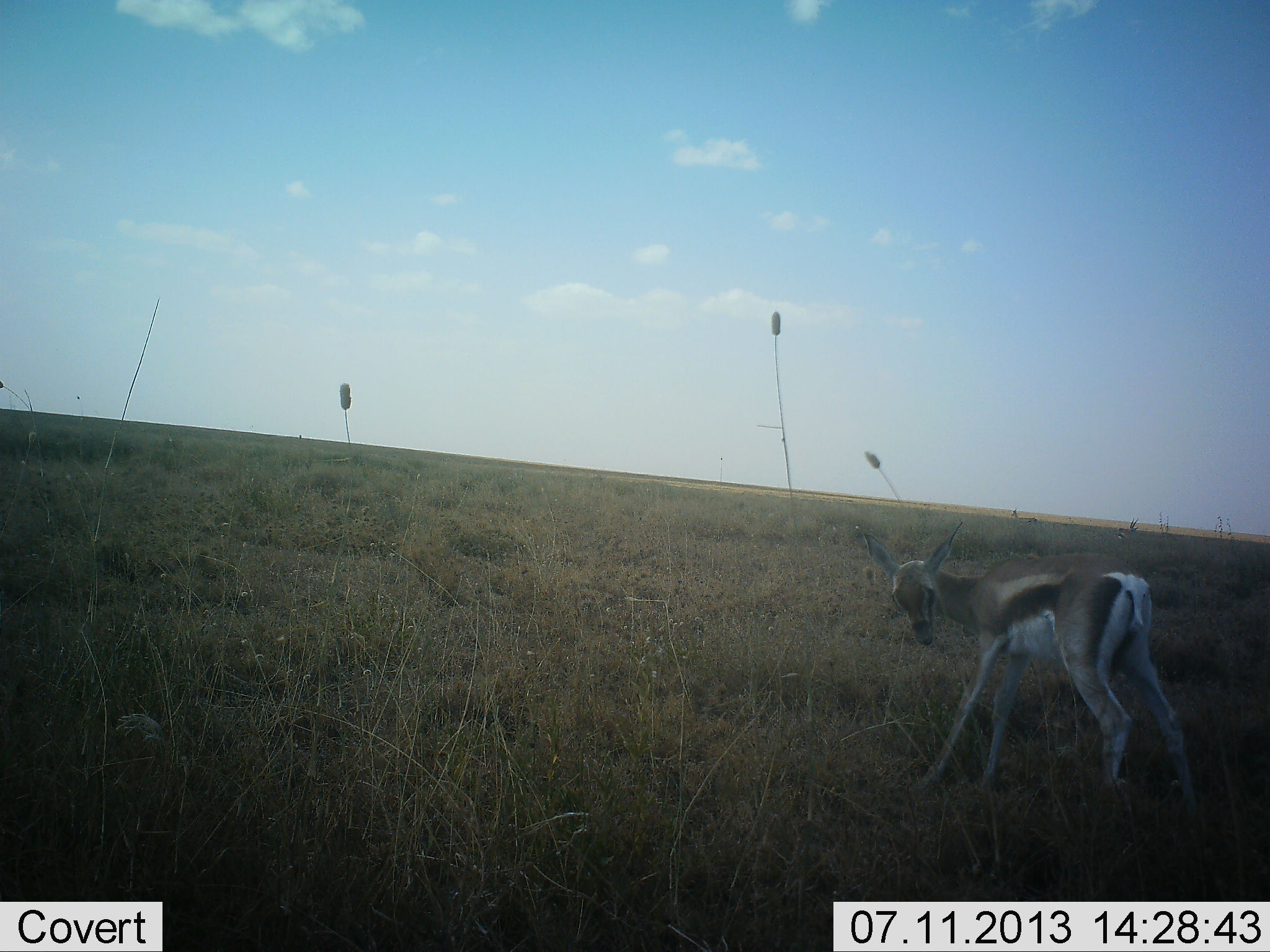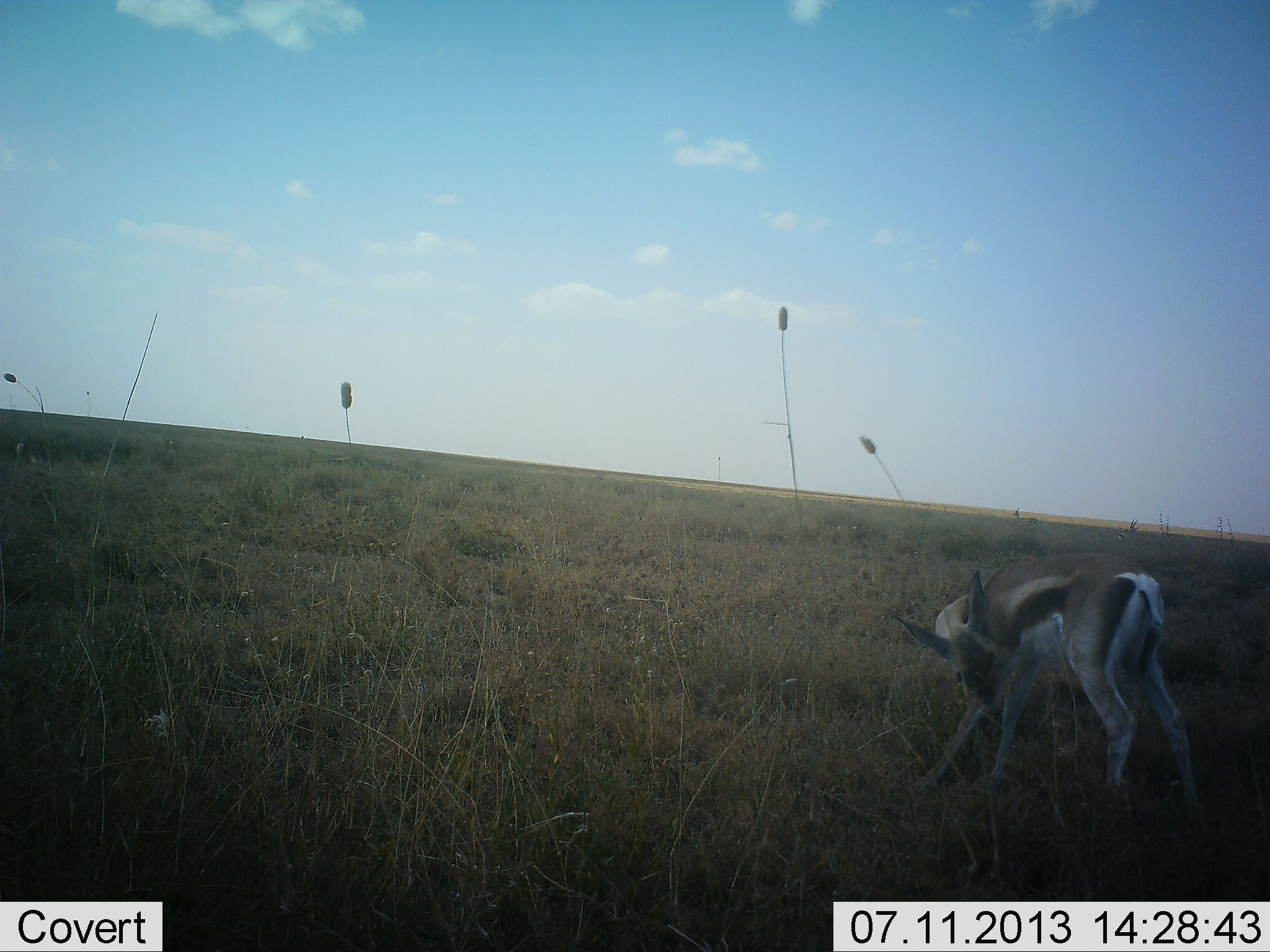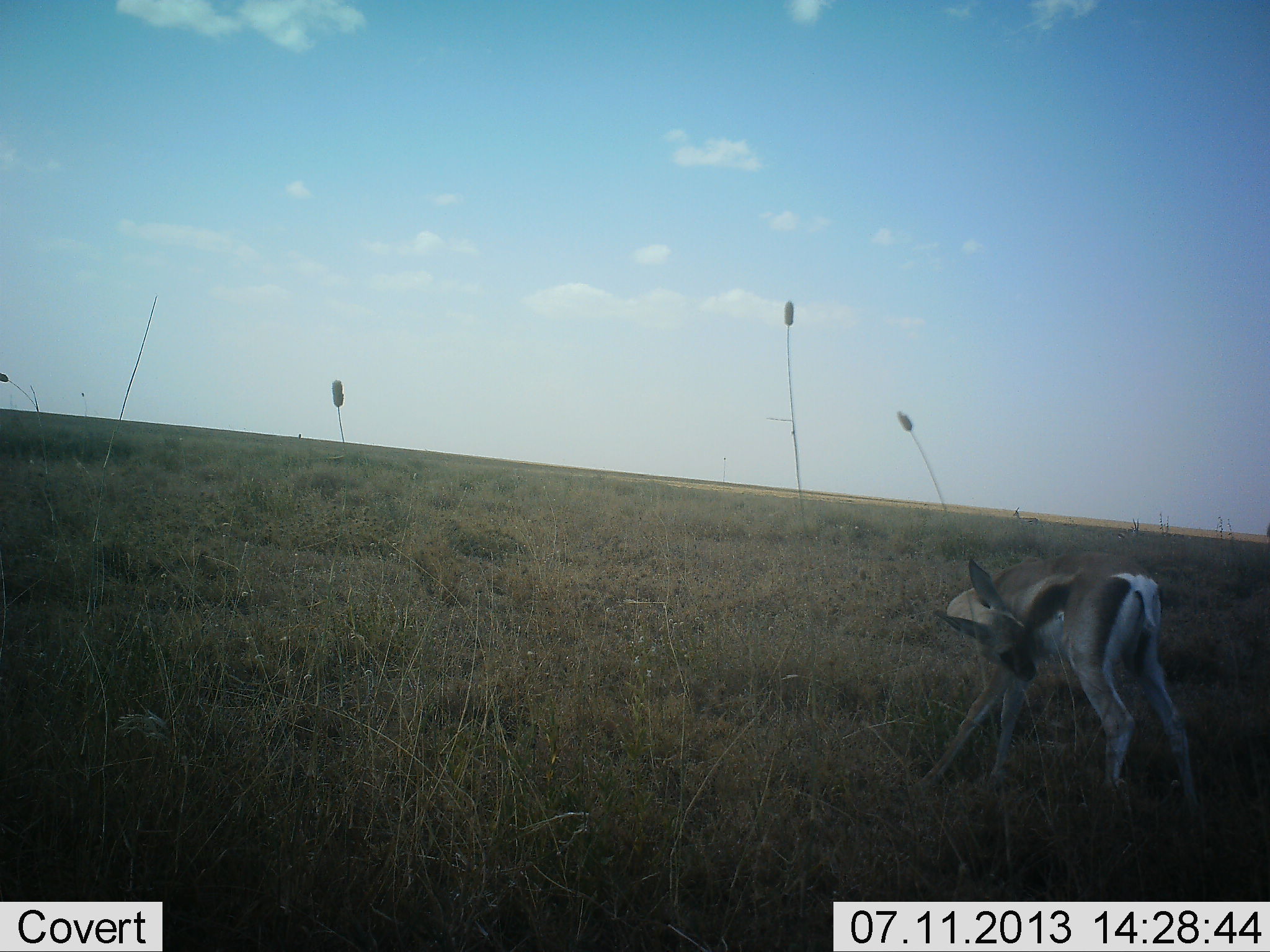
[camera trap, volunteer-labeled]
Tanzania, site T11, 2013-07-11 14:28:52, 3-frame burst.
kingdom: Animalia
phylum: Chordata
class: Mammalia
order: Artiodactyla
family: Bovidae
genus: Eudorcas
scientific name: Eudorcas thomsonii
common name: thomson's gazelle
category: gazellethomsons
Gazellethomsons (thomson's gazelle) (Eudorcas thomsonii), count 1. Behavior (volunteer vote fractions): standing 84%, resting 6%, moving 3%, interacting 10%. Young present (vote fraction): 29%. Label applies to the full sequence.